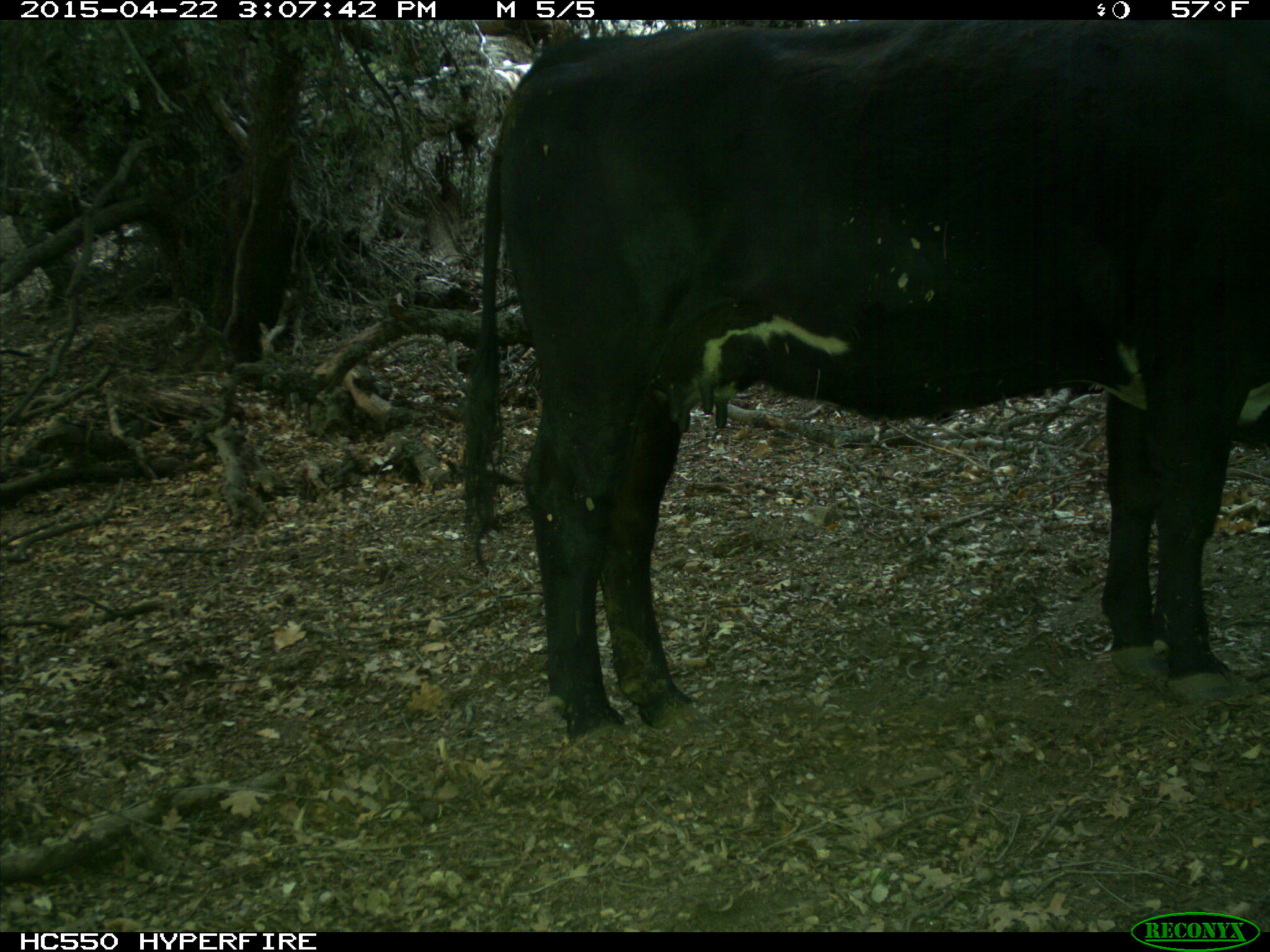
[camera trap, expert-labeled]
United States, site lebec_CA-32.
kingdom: Animalia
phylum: Chordata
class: Mammalia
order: Artiodactyla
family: Bovidae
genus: Bos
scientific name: Bos taurus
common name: domestic cow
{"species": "Bos taurus (domestic cow)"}